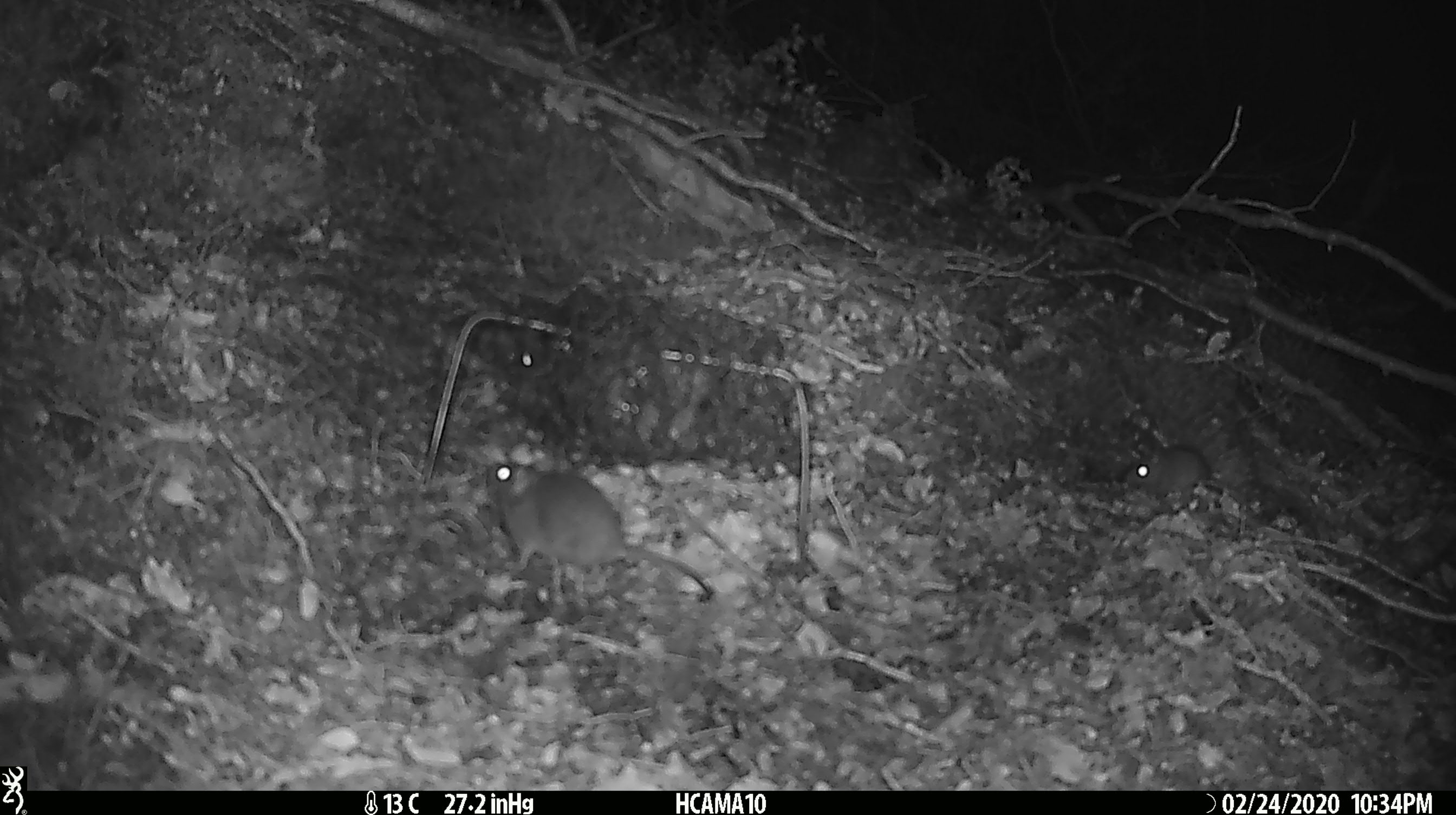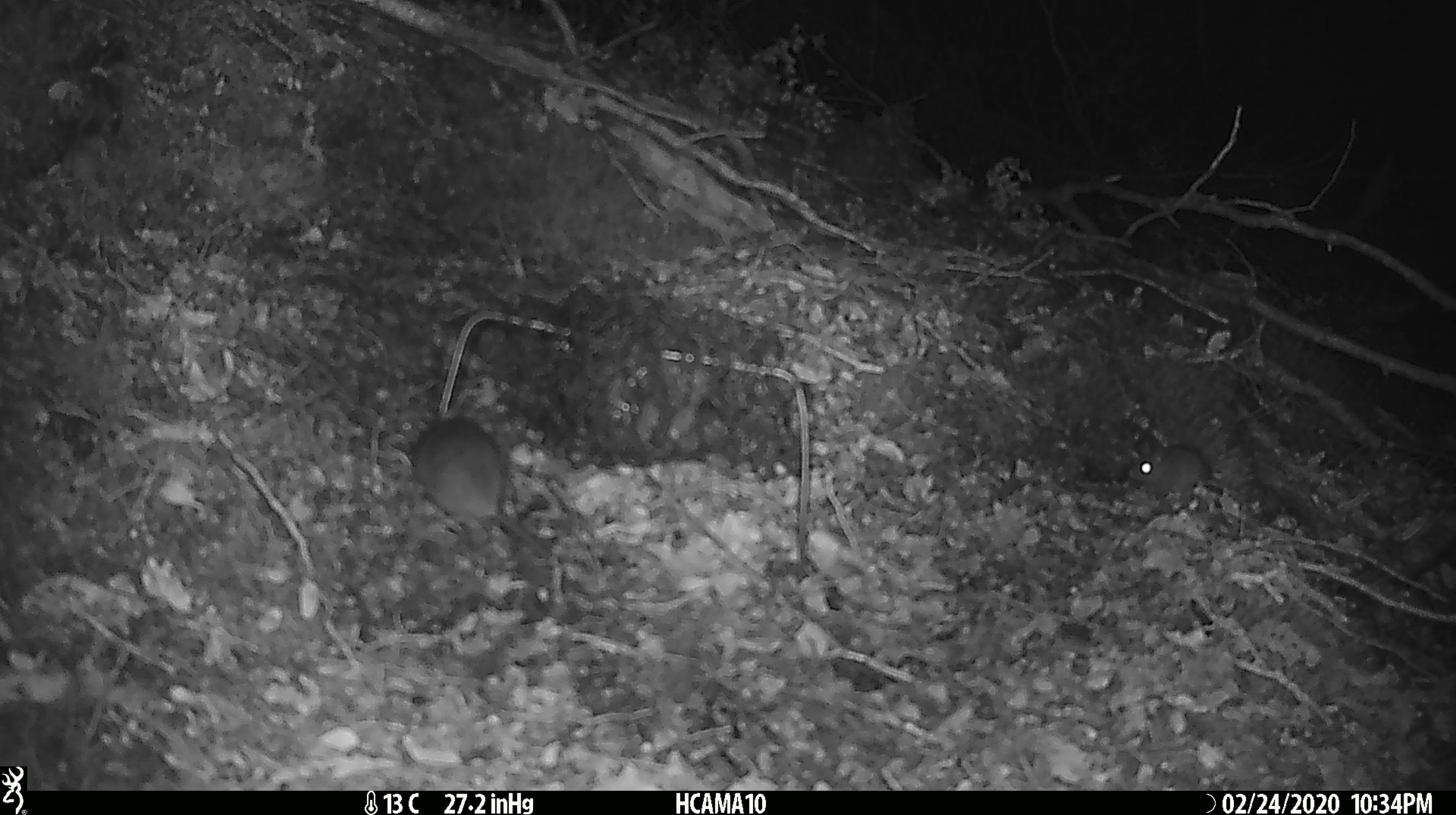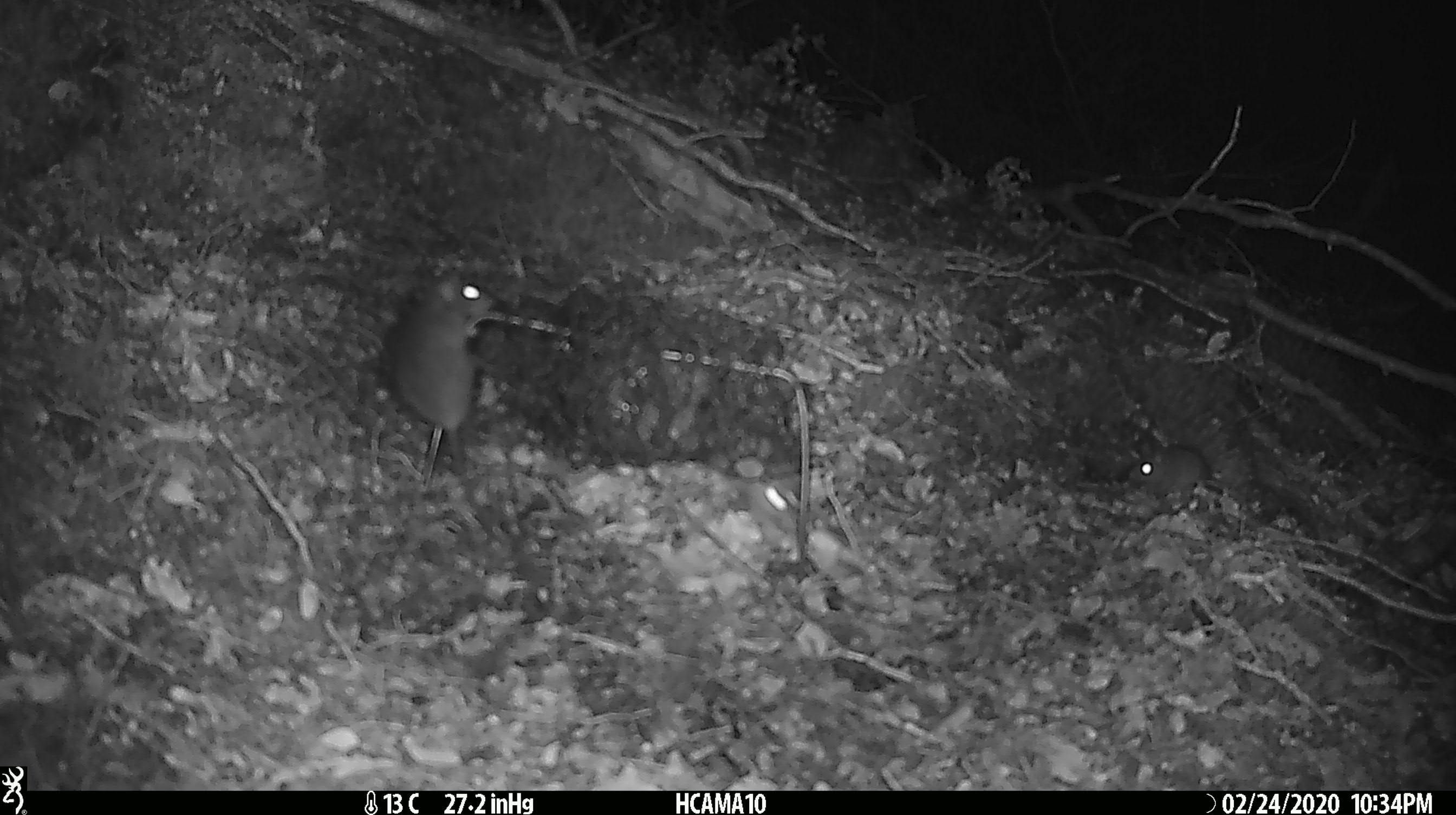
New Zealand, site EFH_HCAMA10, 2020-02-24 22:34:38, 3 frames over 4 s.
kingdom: Animalia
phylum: Chordata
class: Mammalia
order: Rodentia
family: Muridae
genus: Mus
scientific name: Mus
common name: mouse